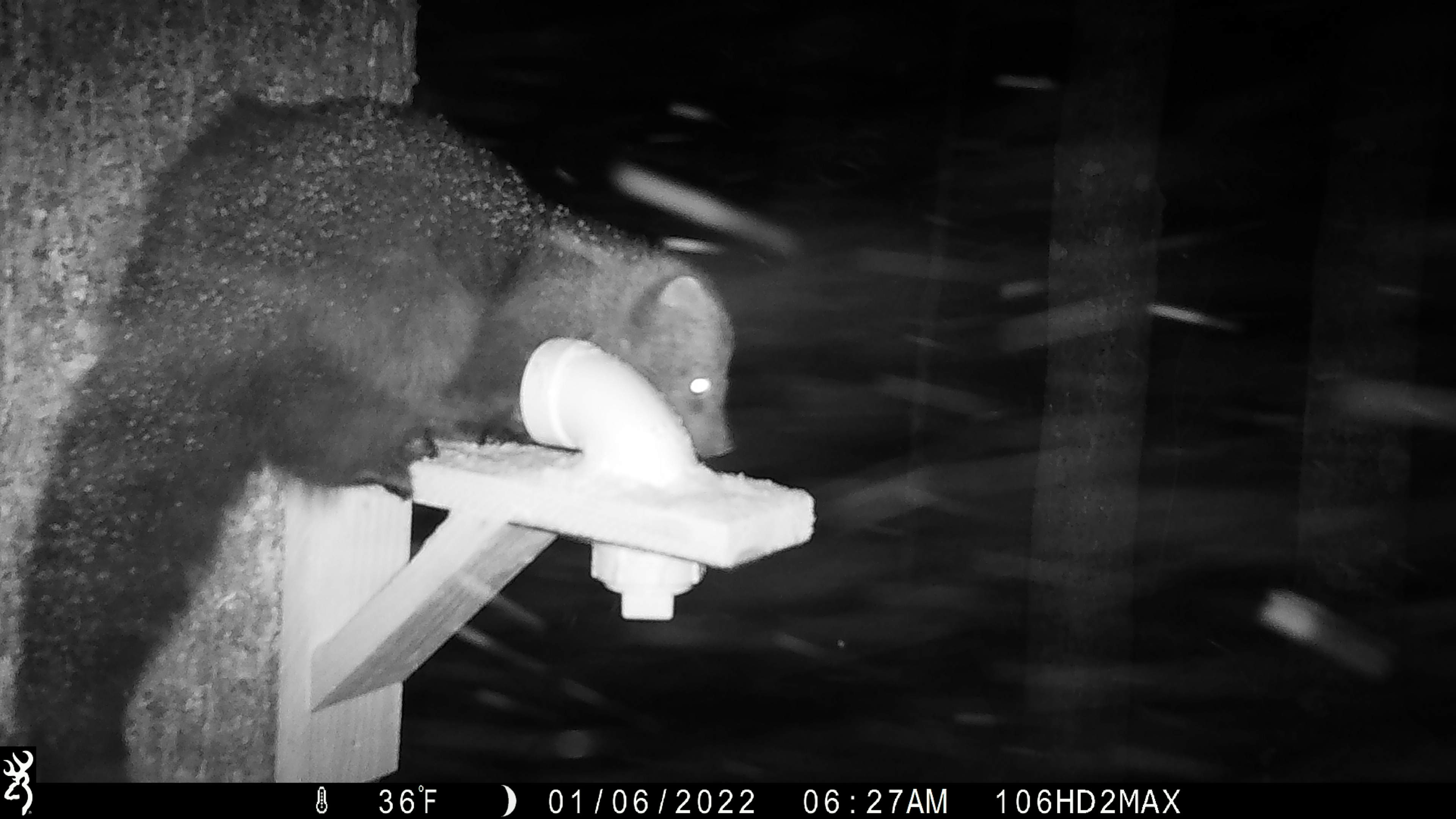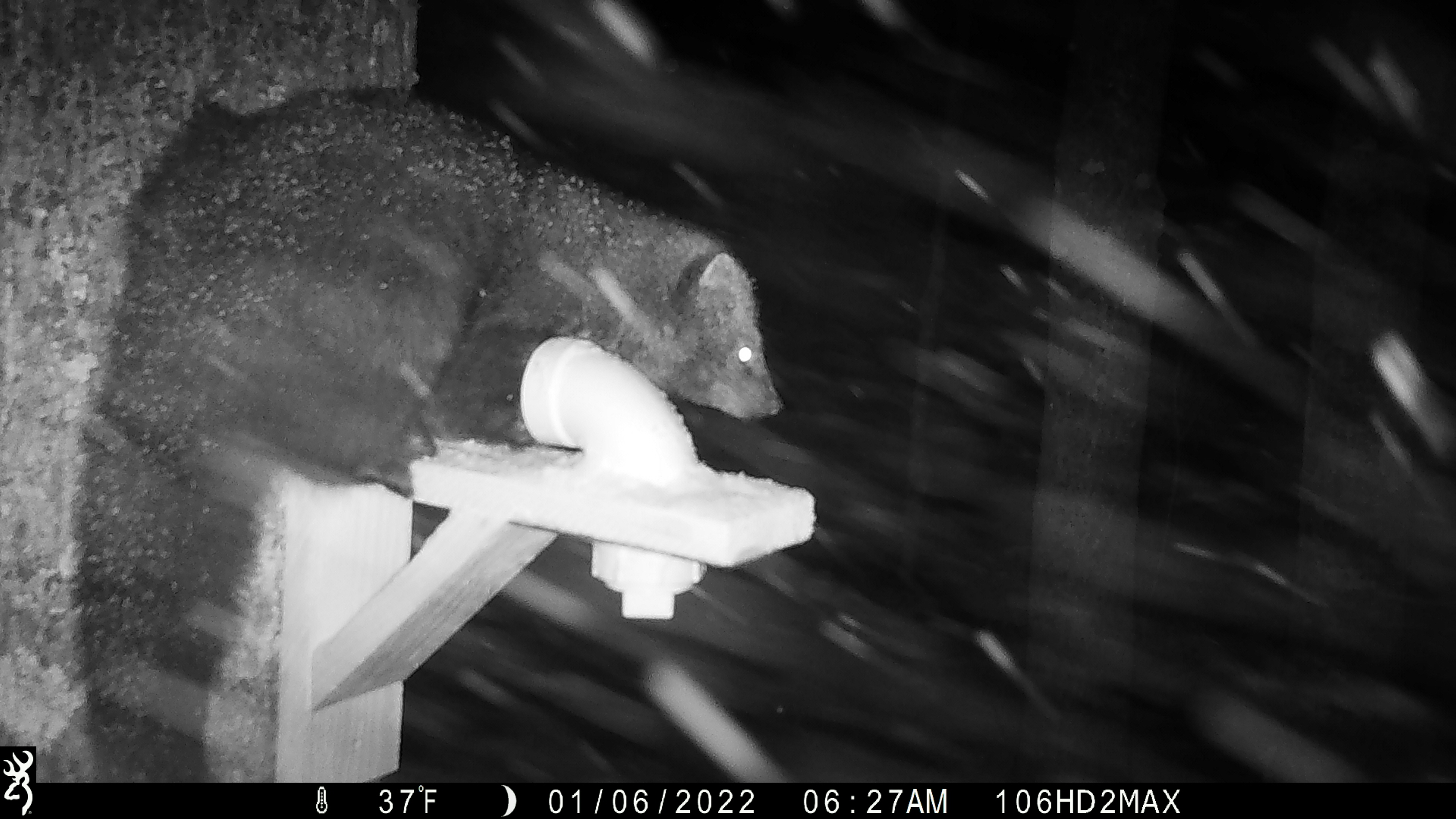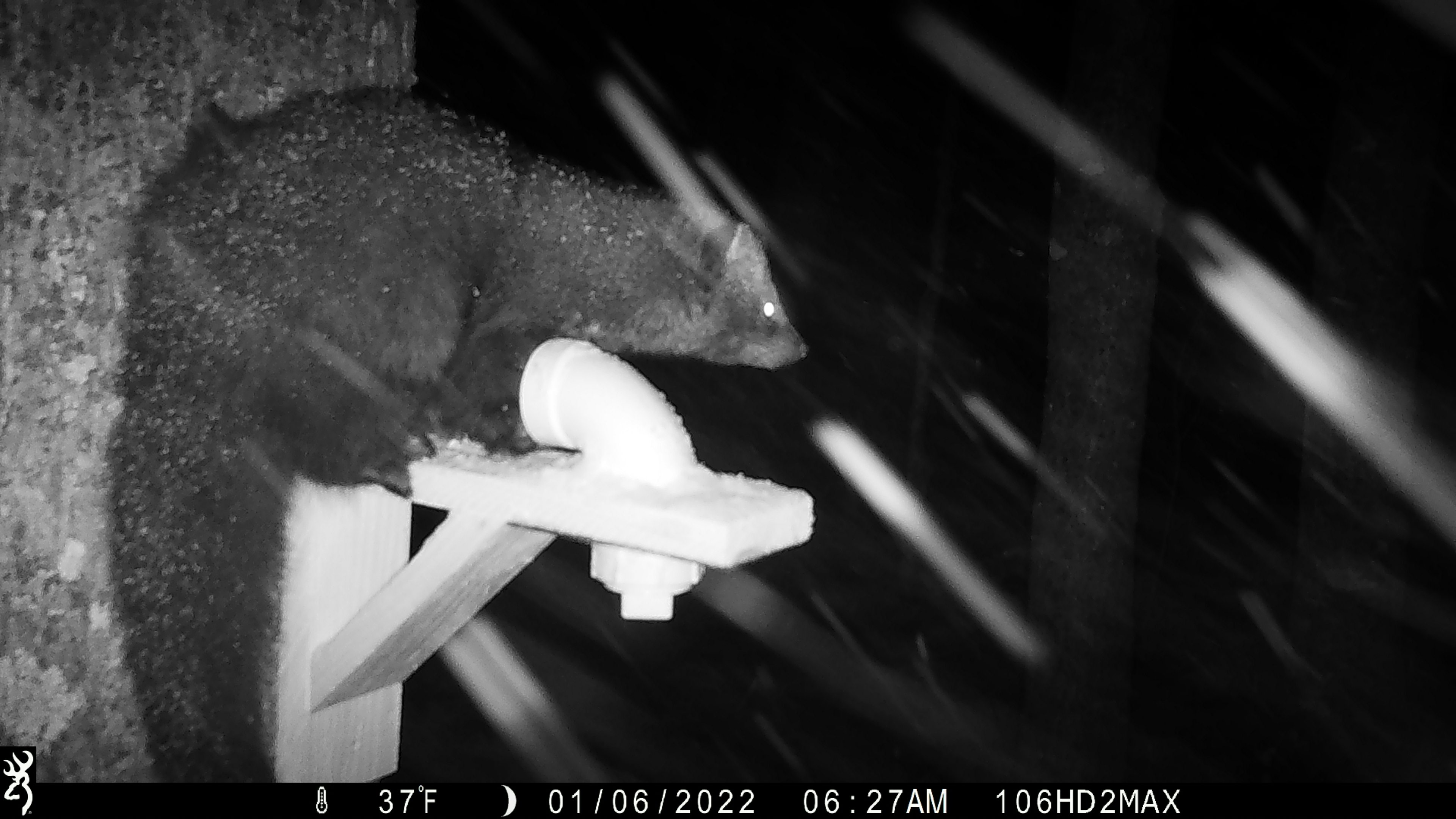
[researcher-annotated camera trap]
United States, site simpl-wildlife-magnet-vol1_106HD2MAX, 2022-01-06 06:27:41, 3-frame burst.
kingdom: Animalia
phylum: Chordata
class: Mammalia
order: Carnivora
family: Mustelidae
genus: Pekania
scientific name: Pekania pennanti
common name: fisher